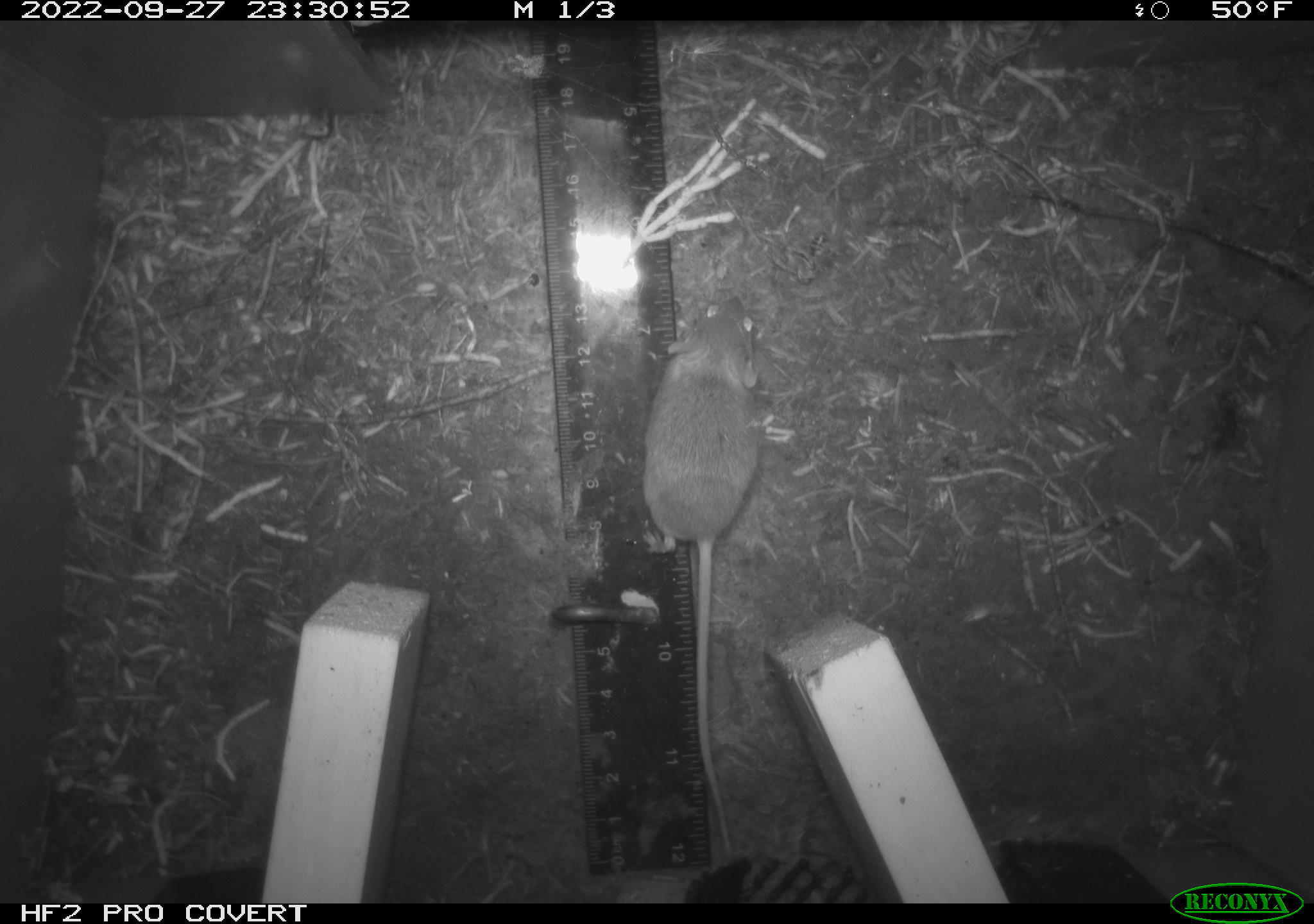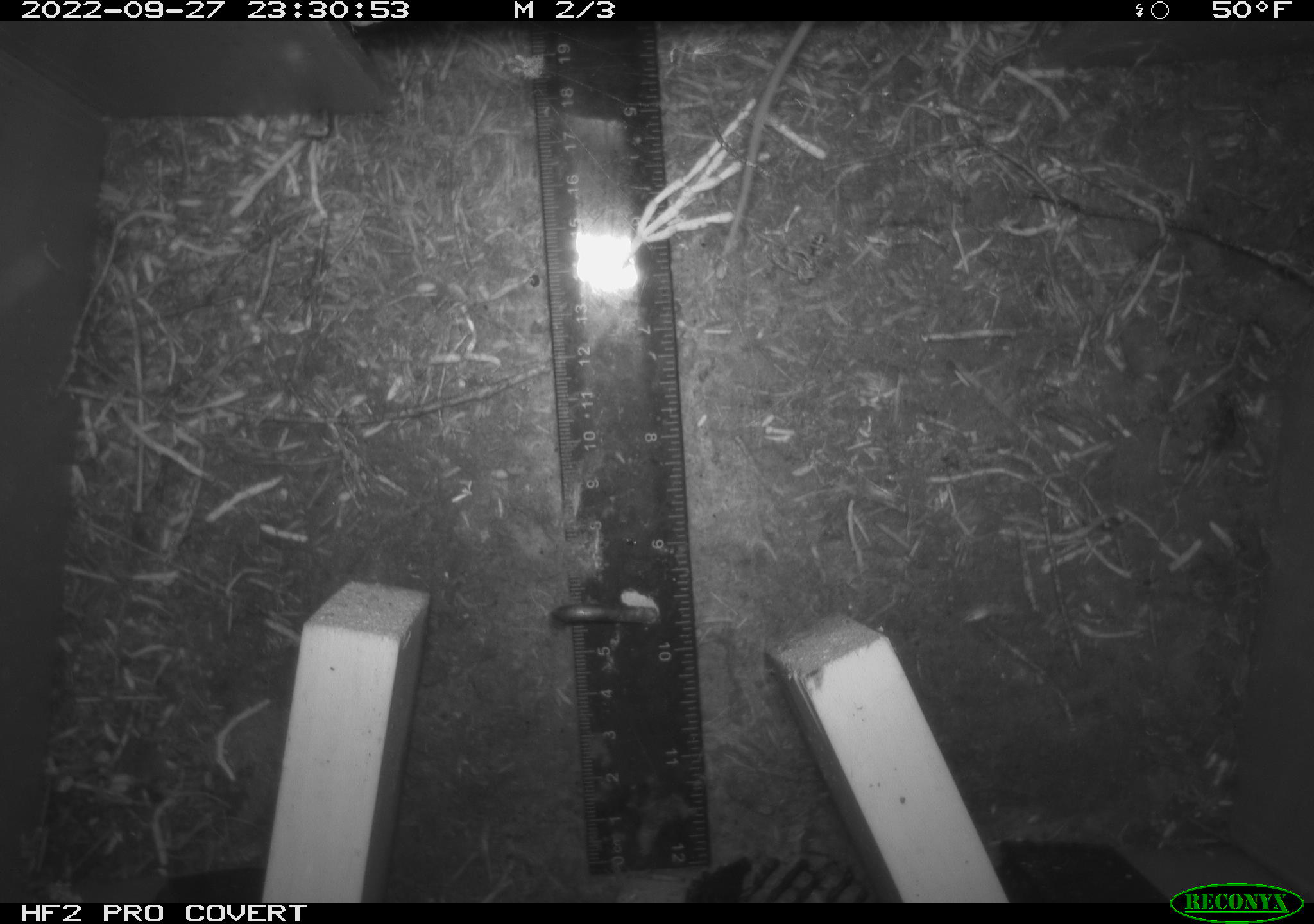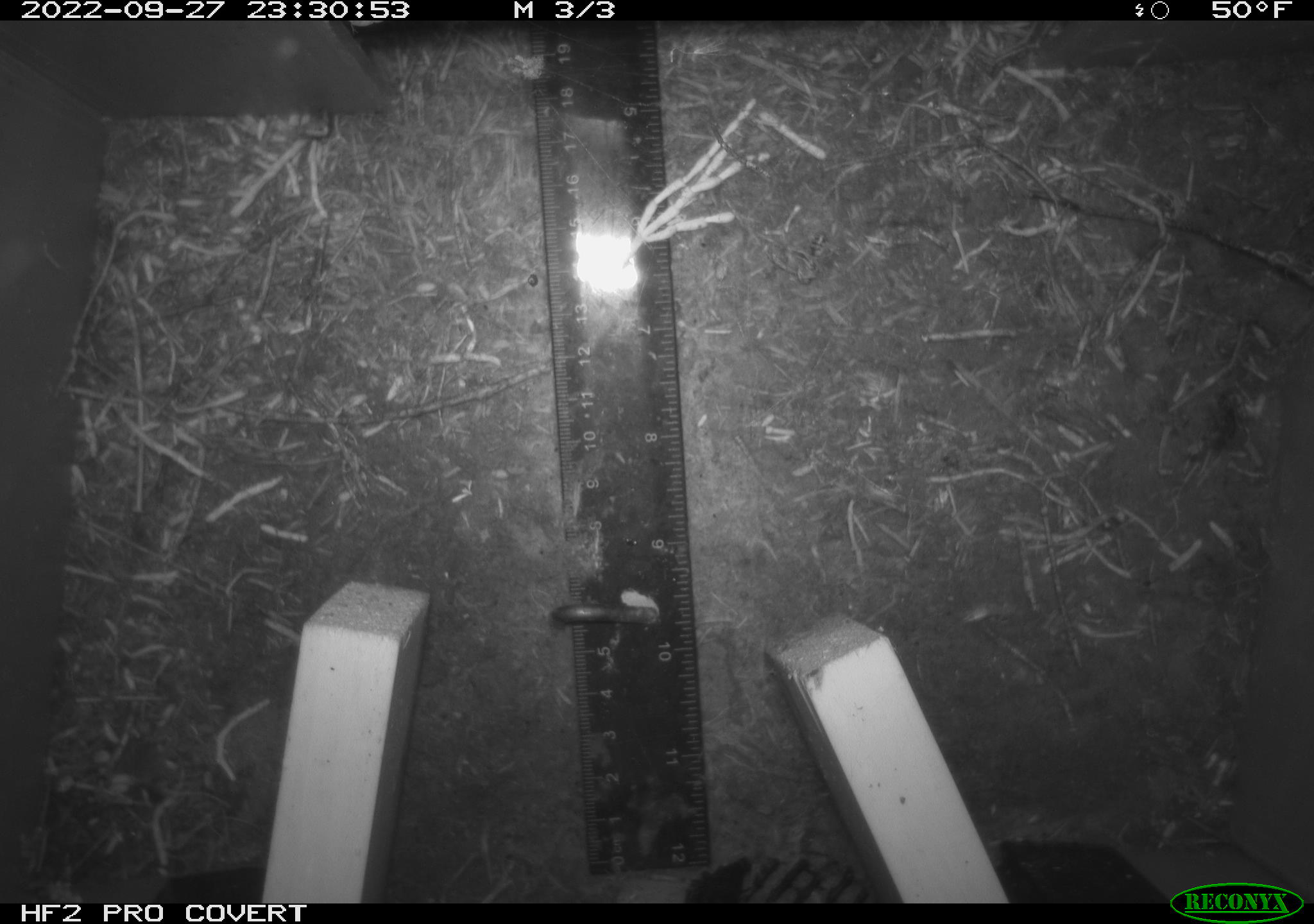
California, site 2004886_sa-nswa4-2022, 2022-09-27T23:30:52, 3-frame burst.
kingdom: Animalia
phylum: Chordata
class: Mammalia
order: Rodentia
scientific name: Rodentia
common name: rodent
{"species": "rodent (Rodentia)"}